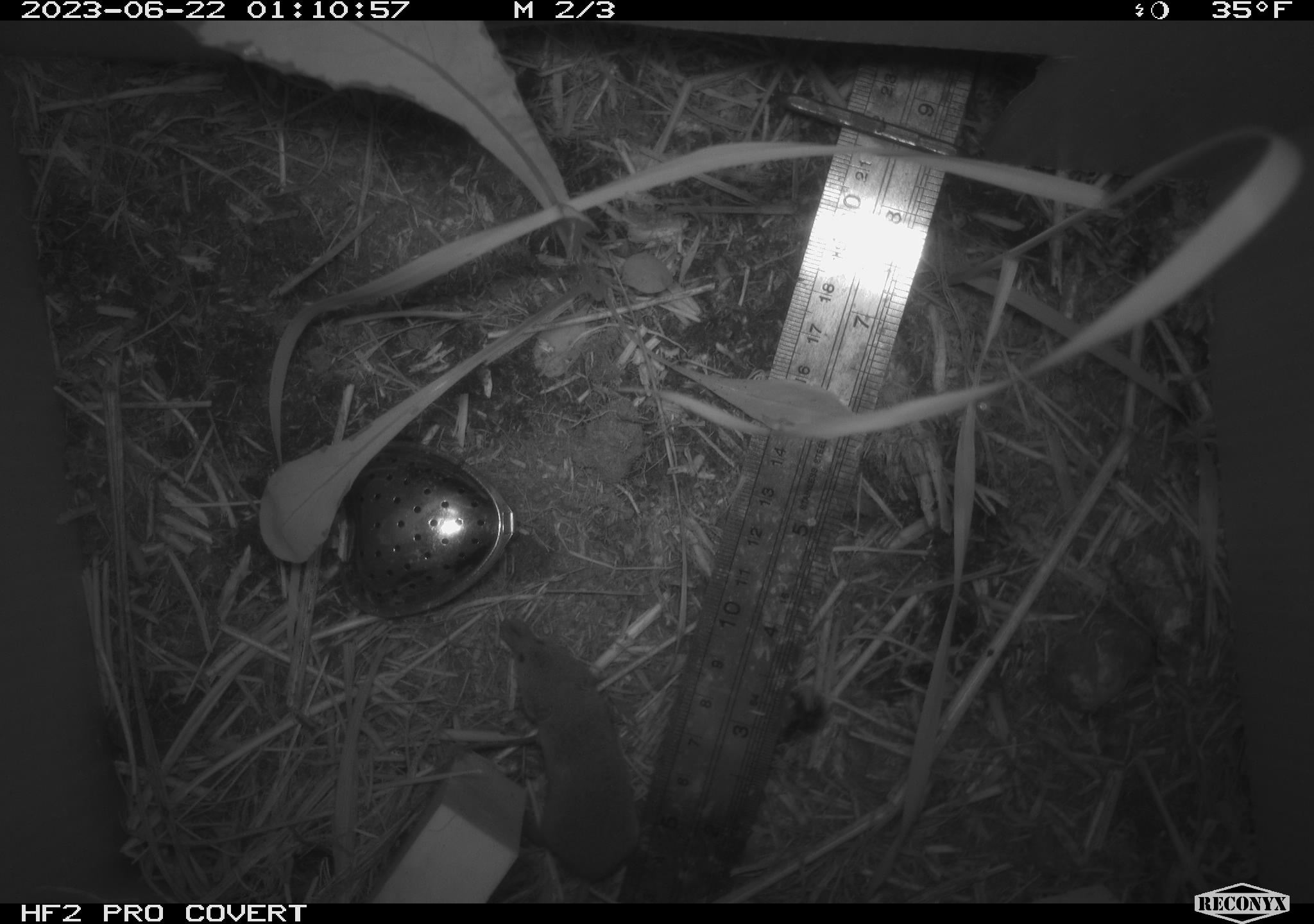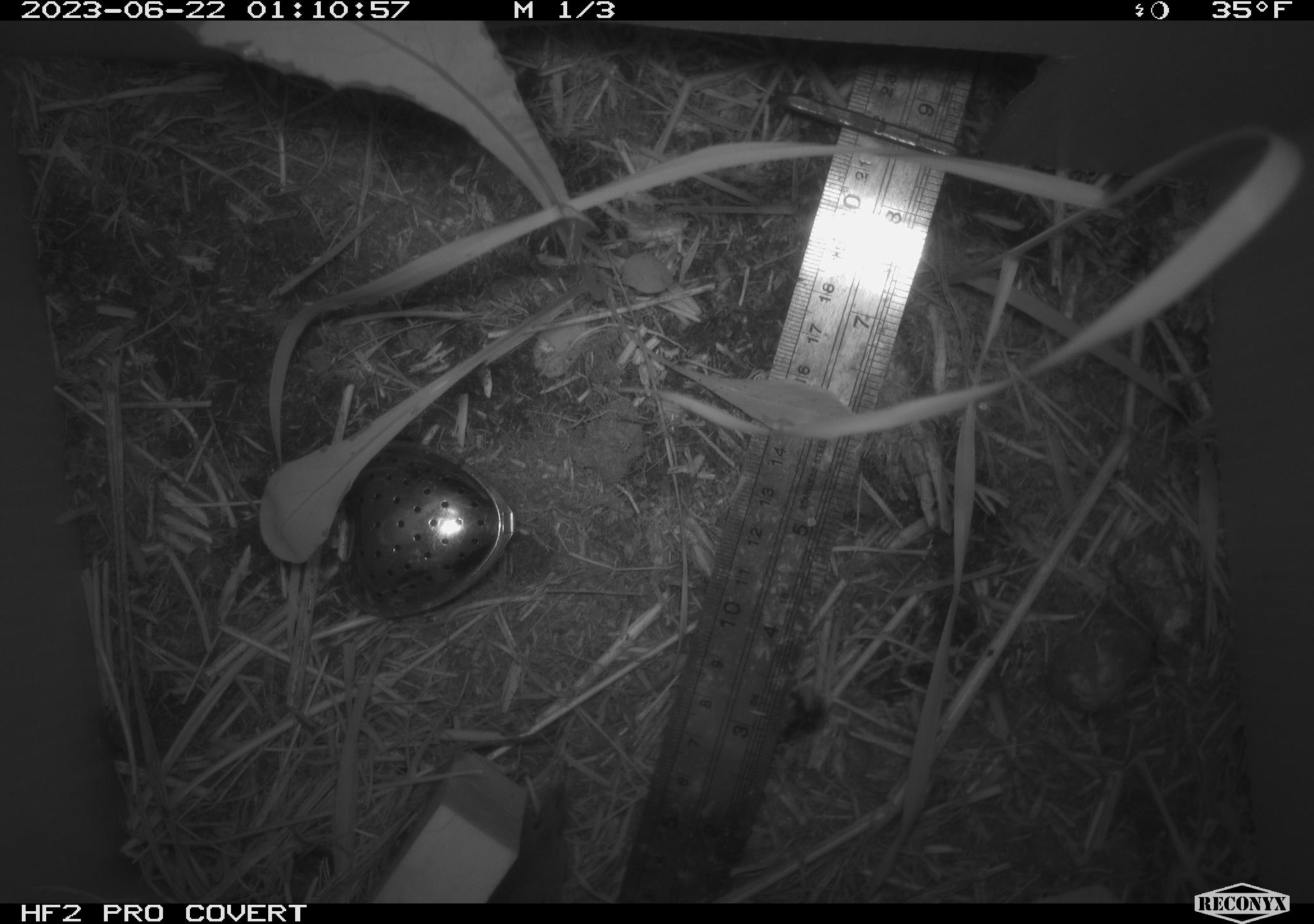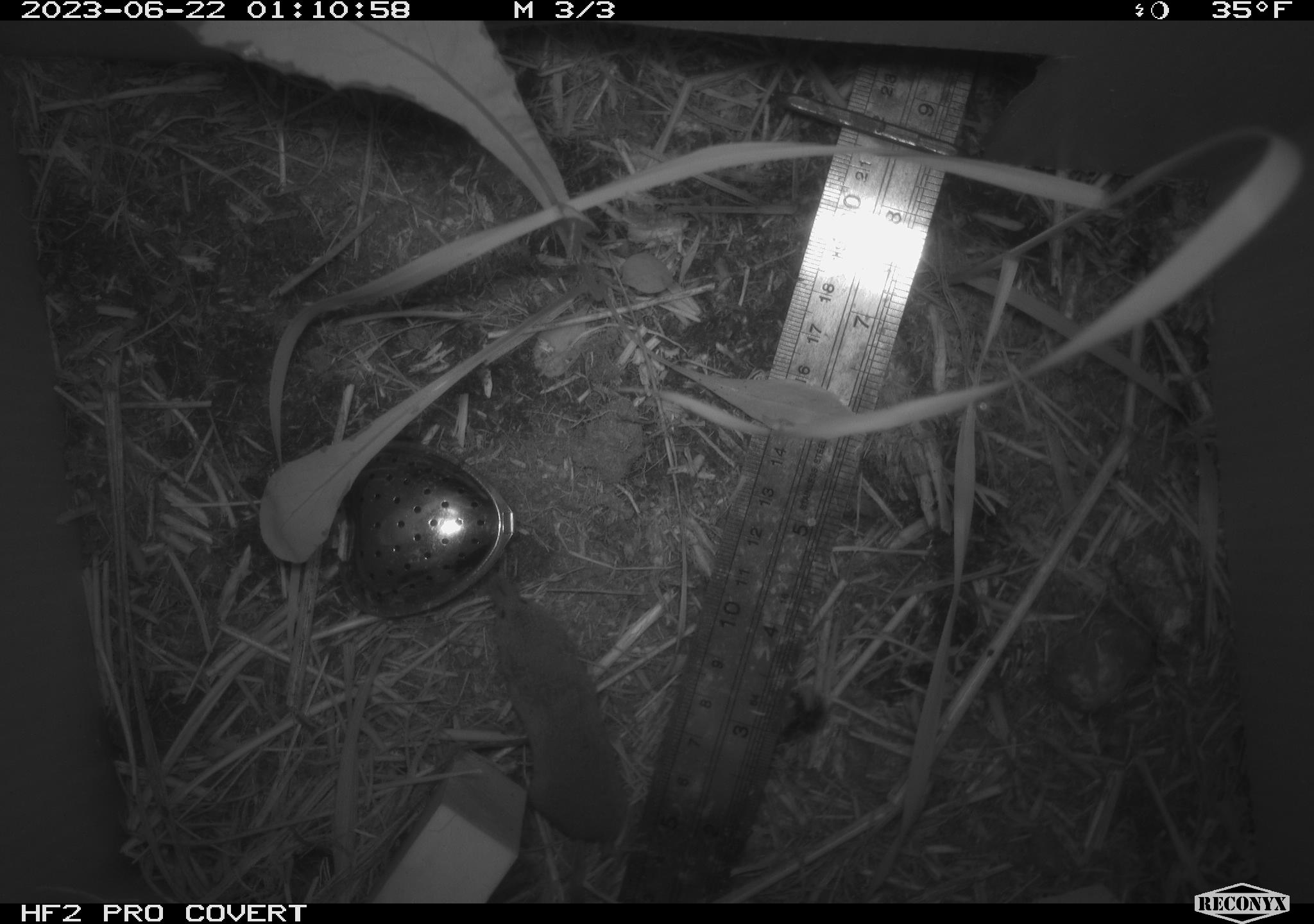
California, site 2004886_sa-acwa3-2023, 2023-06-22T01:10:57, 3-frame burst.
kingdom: Animalia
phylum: Chordata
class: Mammalia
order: Eulipotyphla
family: Soricidae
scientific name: Soricidae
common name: shrews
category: soricidae family